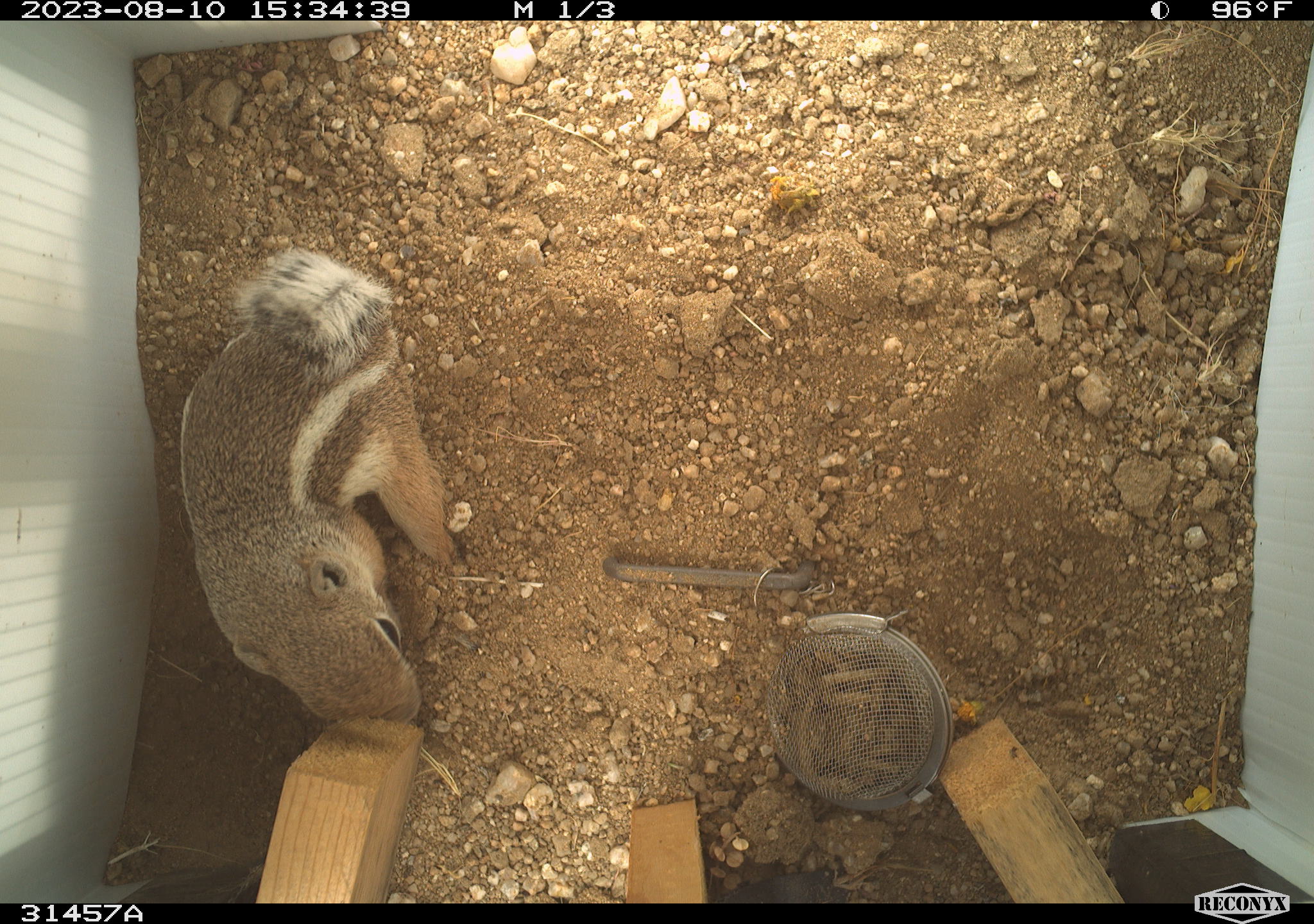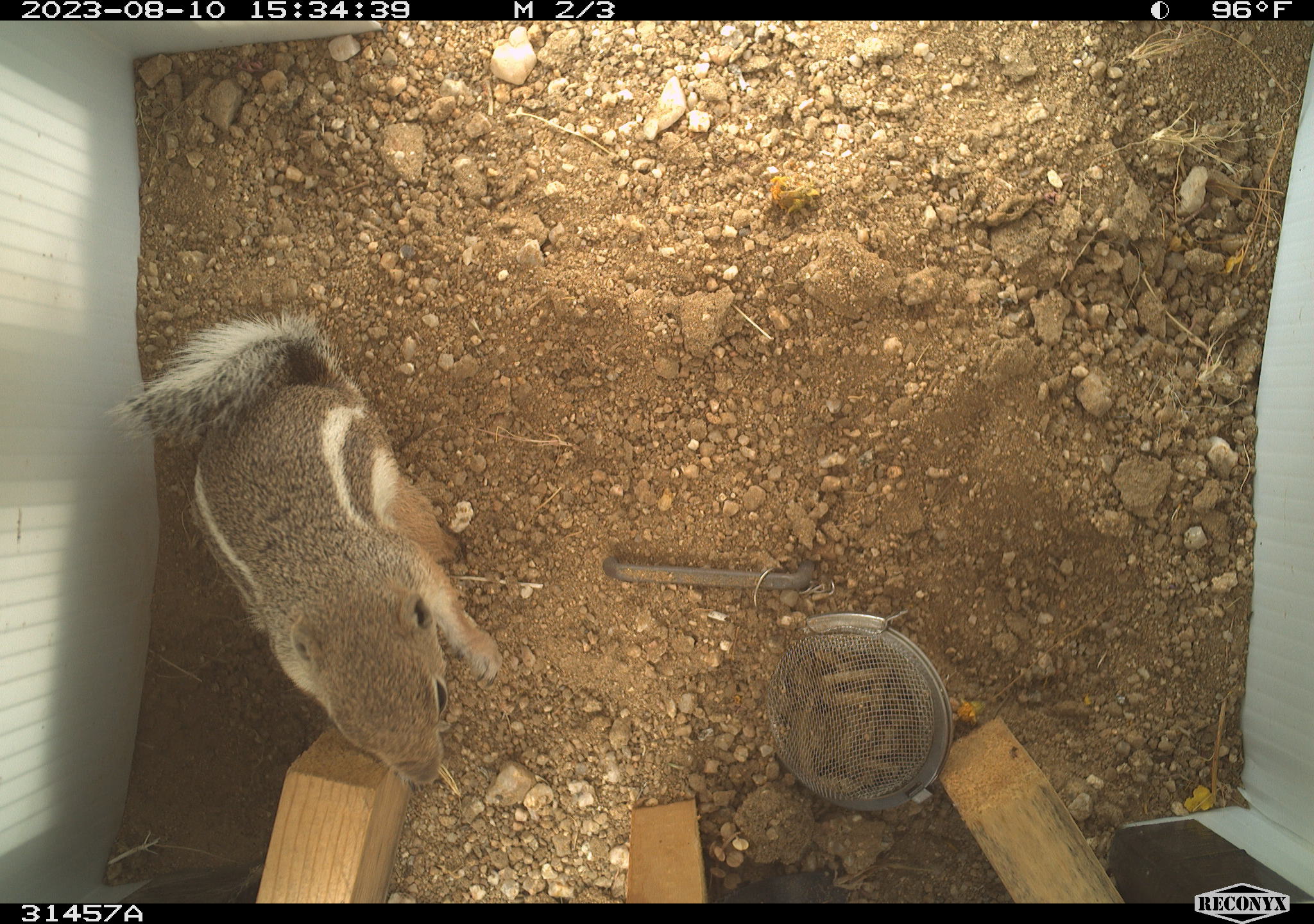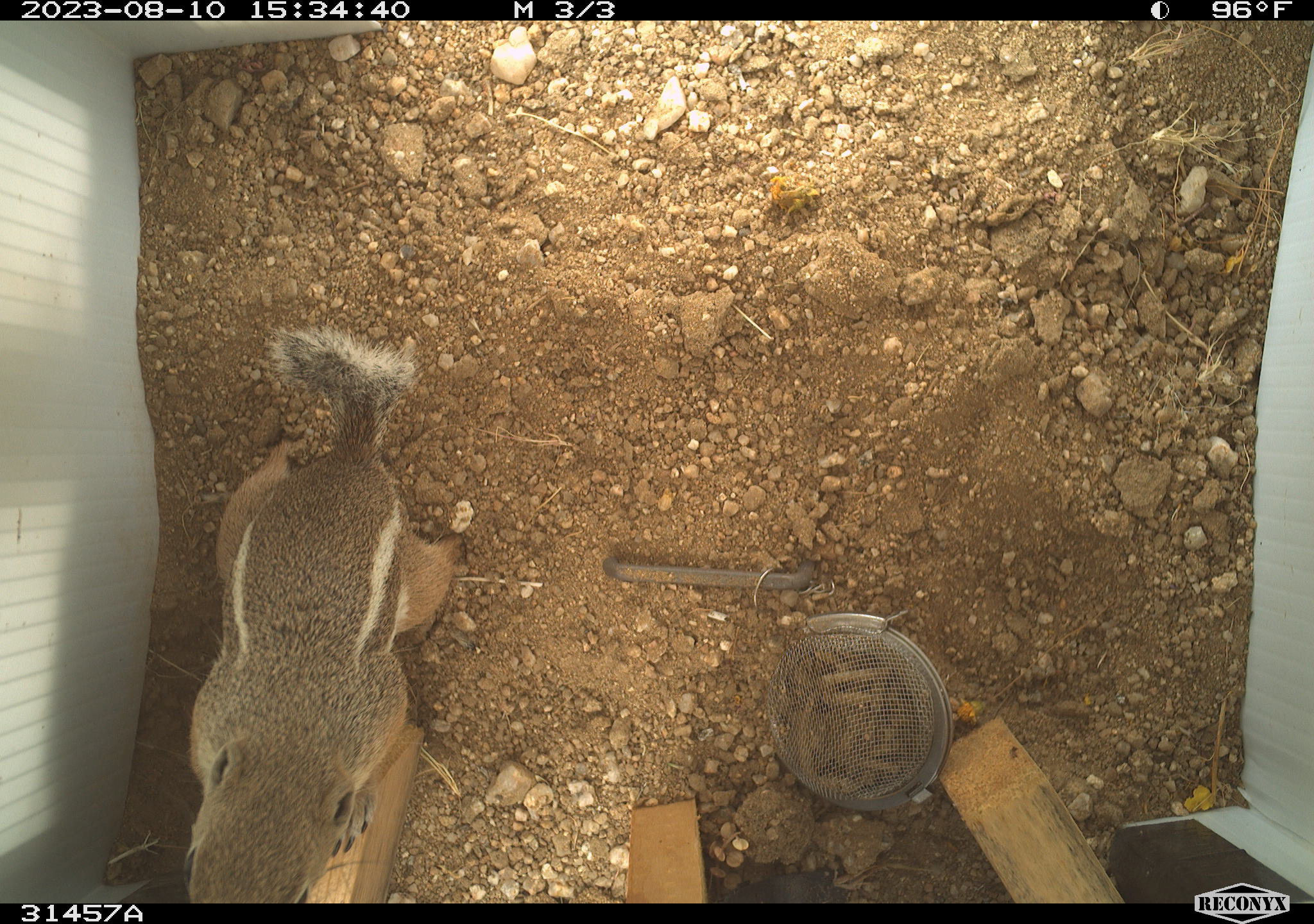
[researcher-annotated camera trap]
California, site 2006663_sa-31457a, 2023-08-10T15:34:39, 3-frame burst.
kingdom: Animalia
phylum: Chordata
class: Mammalia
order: Rodentia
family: Sciuridae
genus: Ammospermophilus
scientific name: Ammospermophilus leucurus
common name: white-tailed antelope squirrel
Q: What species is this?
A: White-tailed antelope squirrel (Ammospermophilus leucurus).